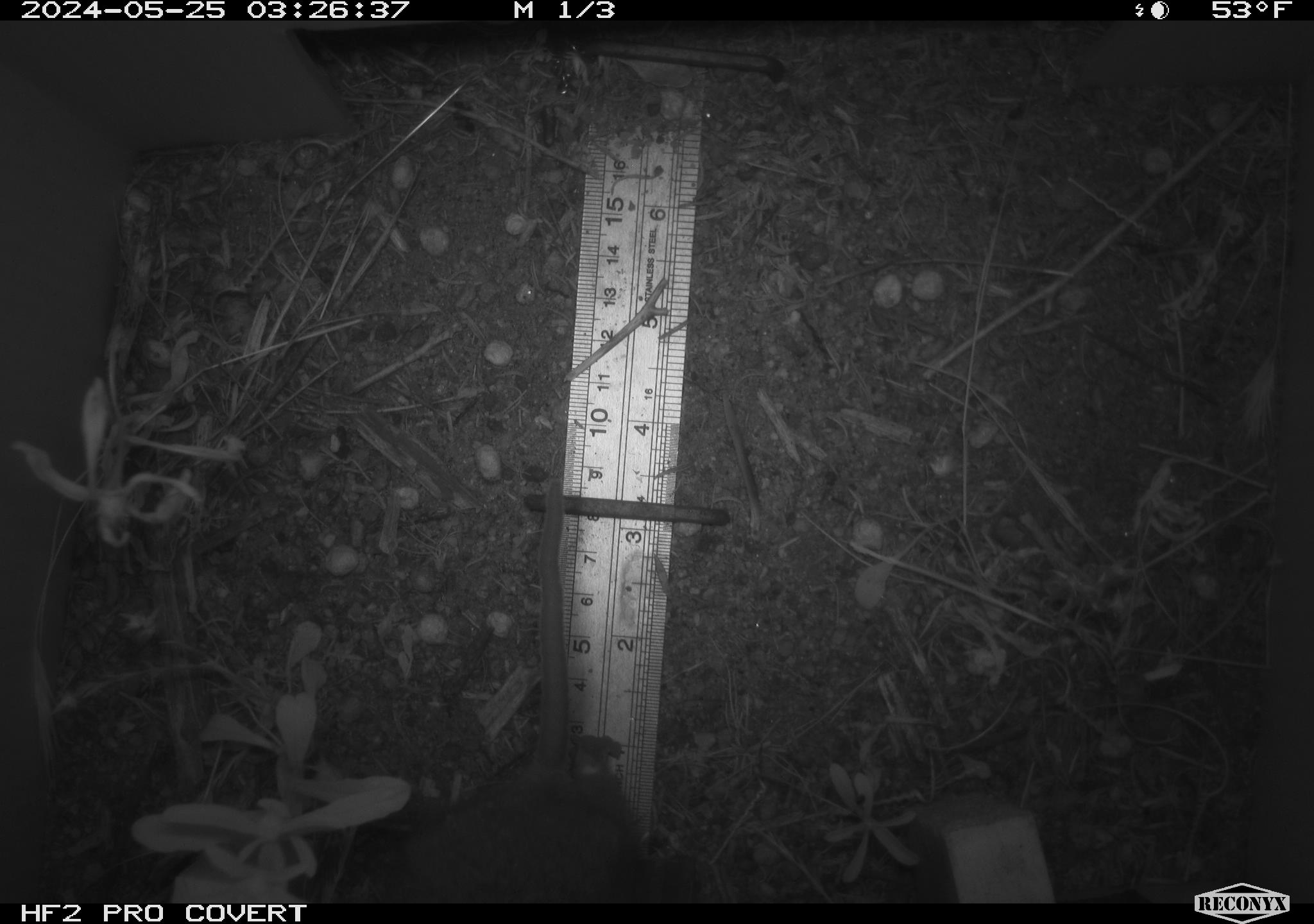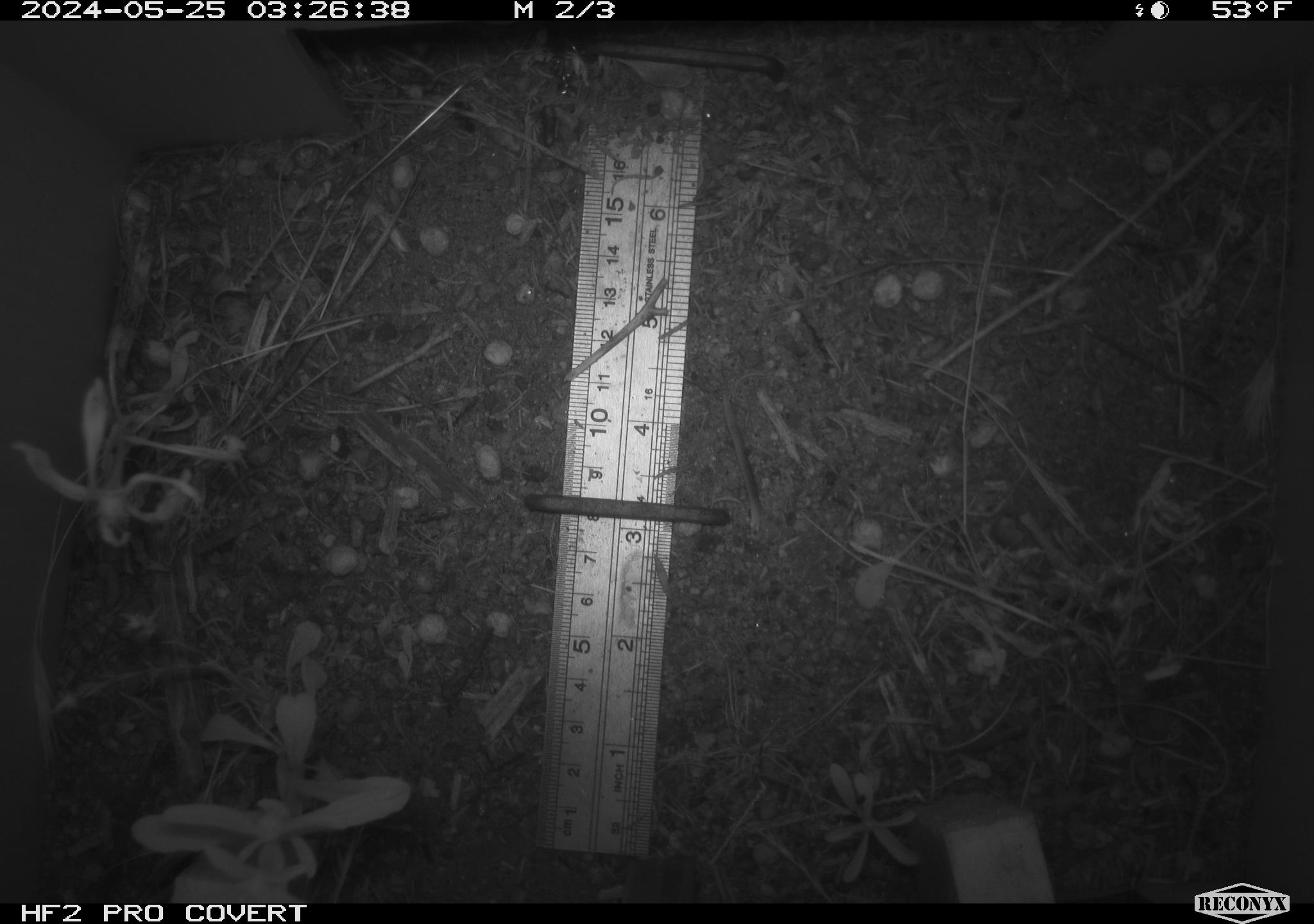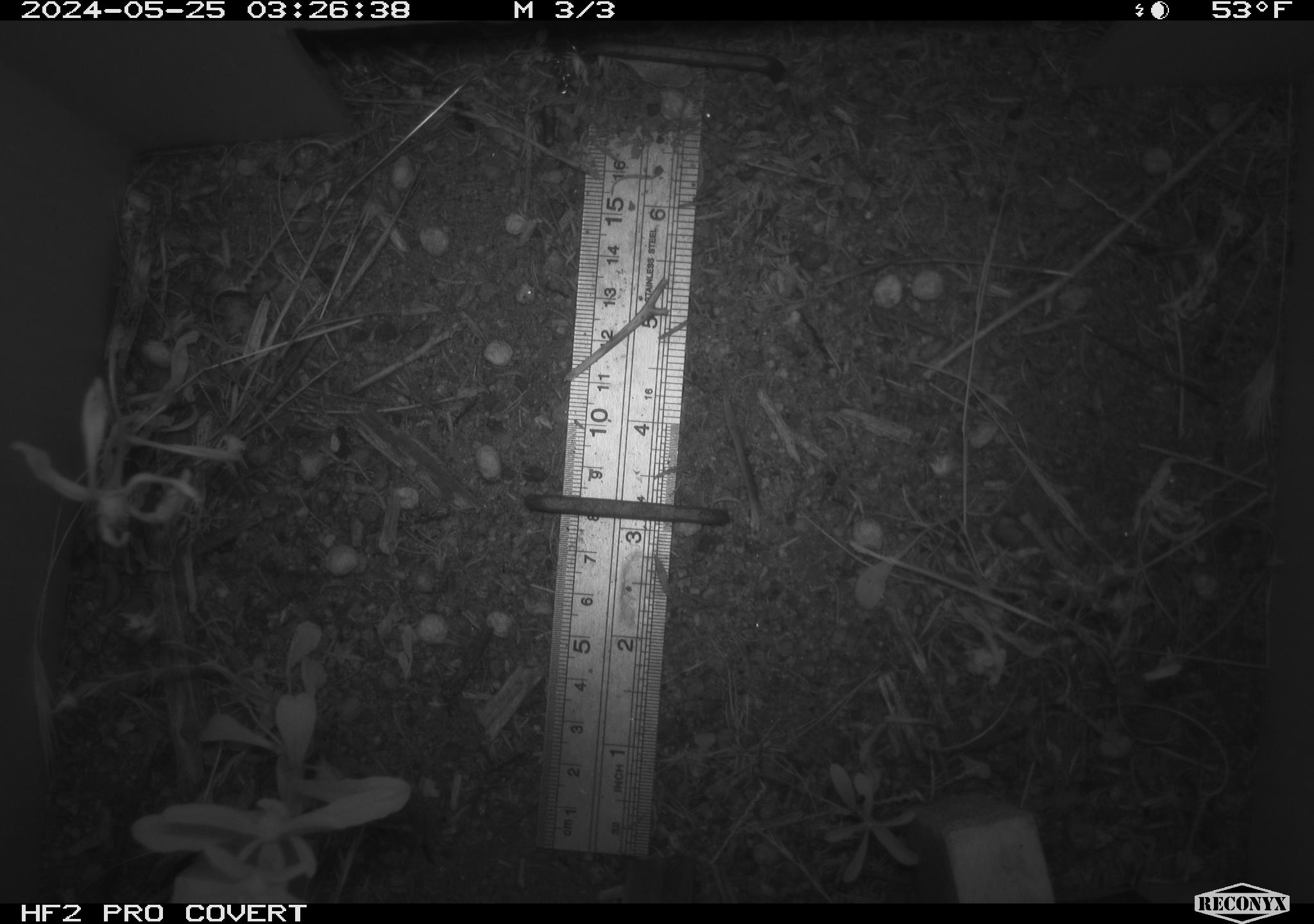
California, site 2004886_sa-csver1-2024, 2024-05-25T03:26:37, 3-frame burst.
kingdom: Animalia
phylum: Chordata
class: Mammalia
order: Rodentia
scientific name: Rodentia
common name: rodent